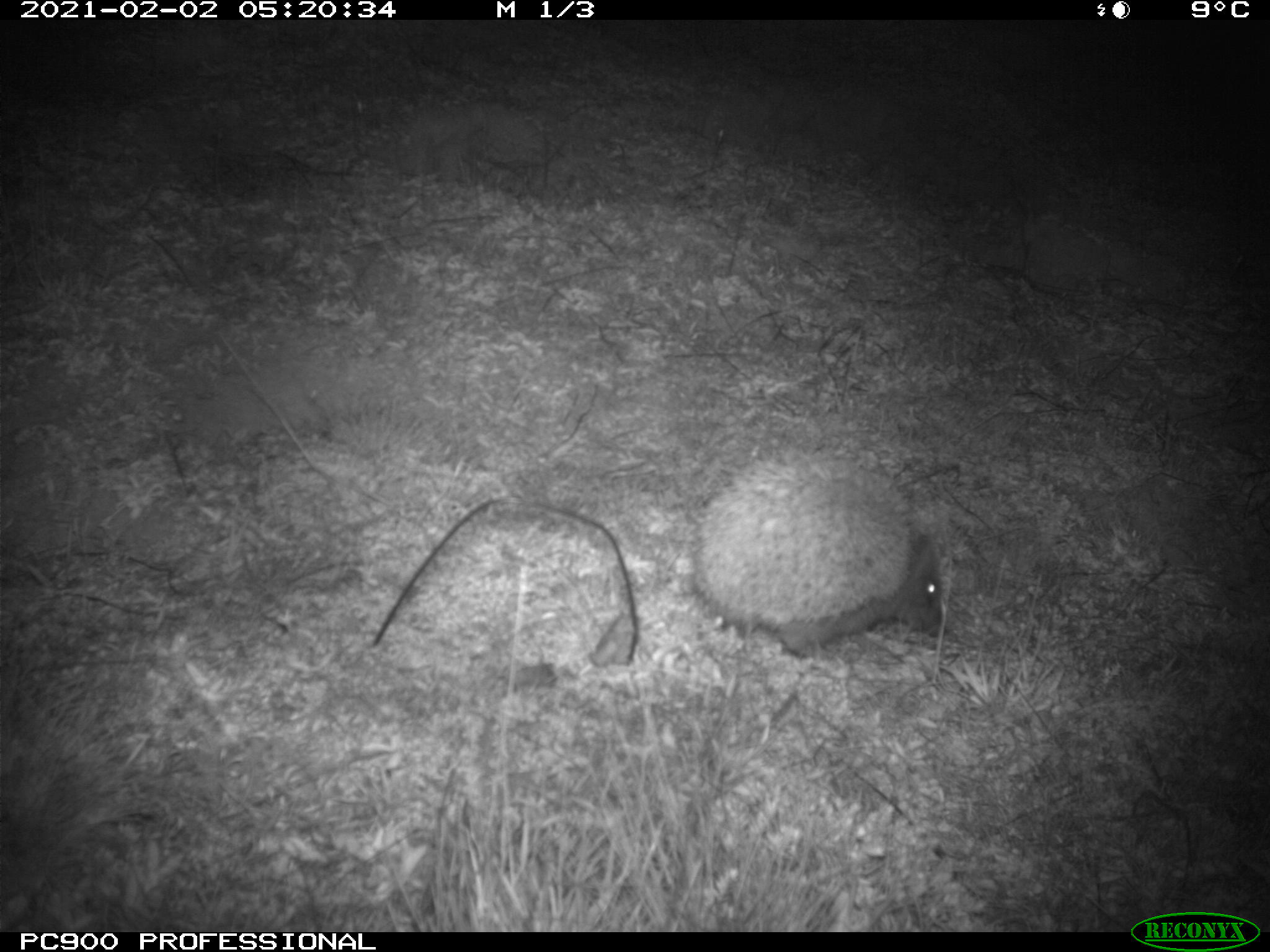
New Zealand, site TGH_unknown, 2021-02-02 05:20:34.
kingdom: Animalia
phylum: Chordata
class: Mammalia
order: Eulipotyphla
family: Erinaceidae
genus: Erinaceus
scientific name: Erinaceus europaeus europaeus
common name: european hedgehog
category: hedgehog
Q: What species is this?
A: Hedgehog (european hedgehog) (Erinaceus europaeus europaeus).